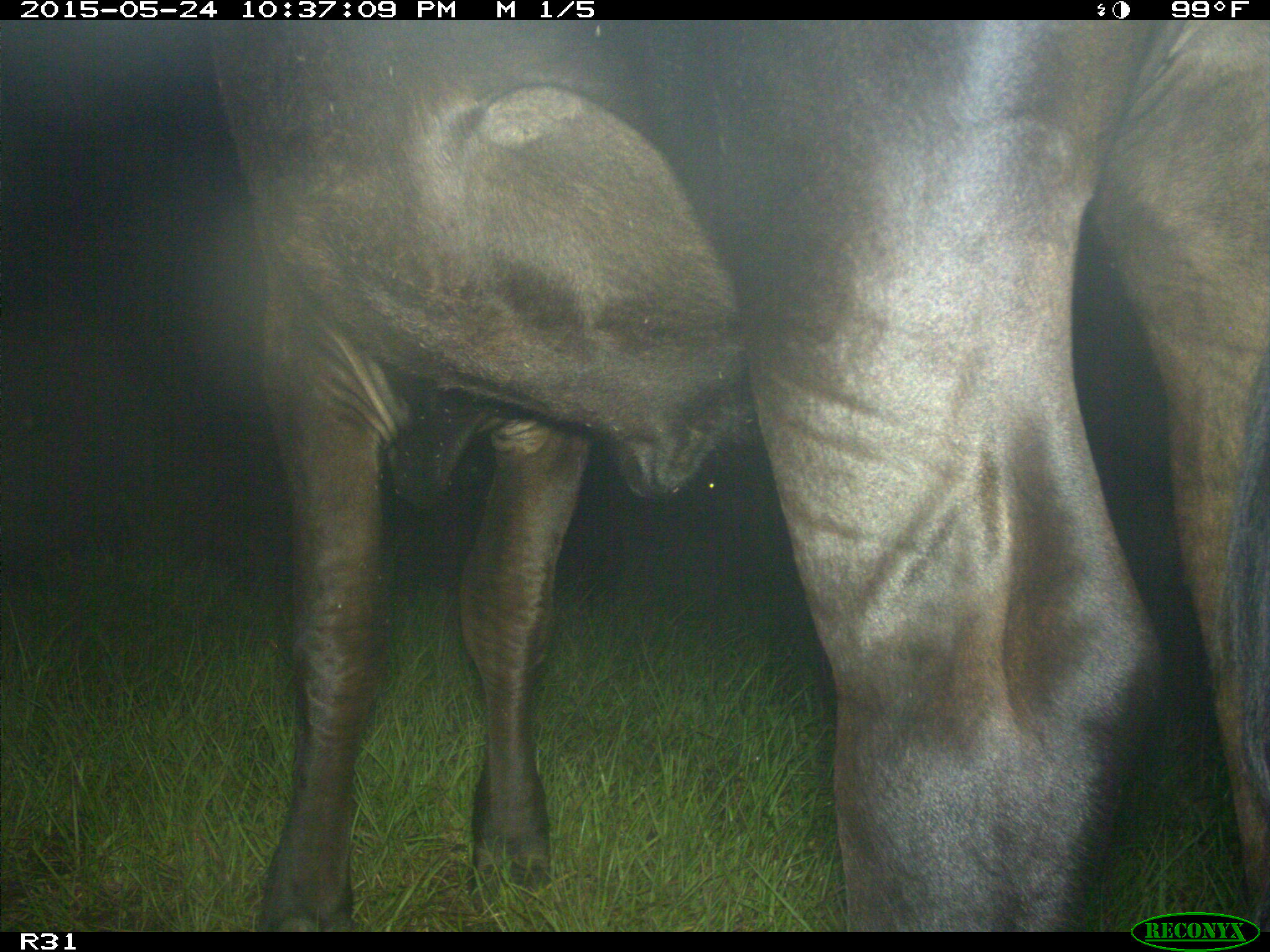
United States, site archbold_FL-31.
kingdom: Animalia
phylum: Chordata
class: Mammalia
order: Artiodactyla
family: Bovidae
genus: Bos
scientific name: Bos taurus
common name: domestic cow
Bos taurus (domestic cow).